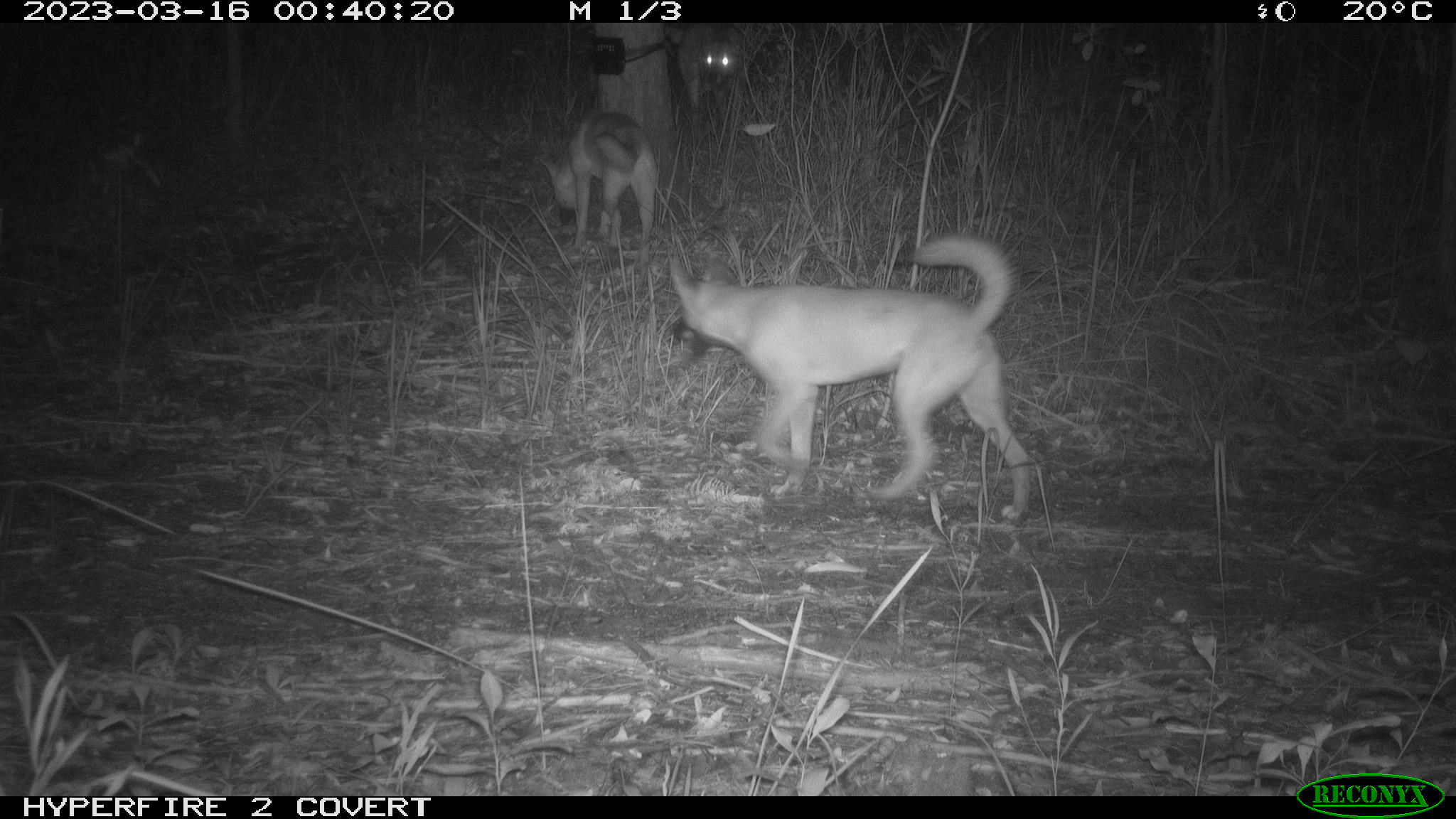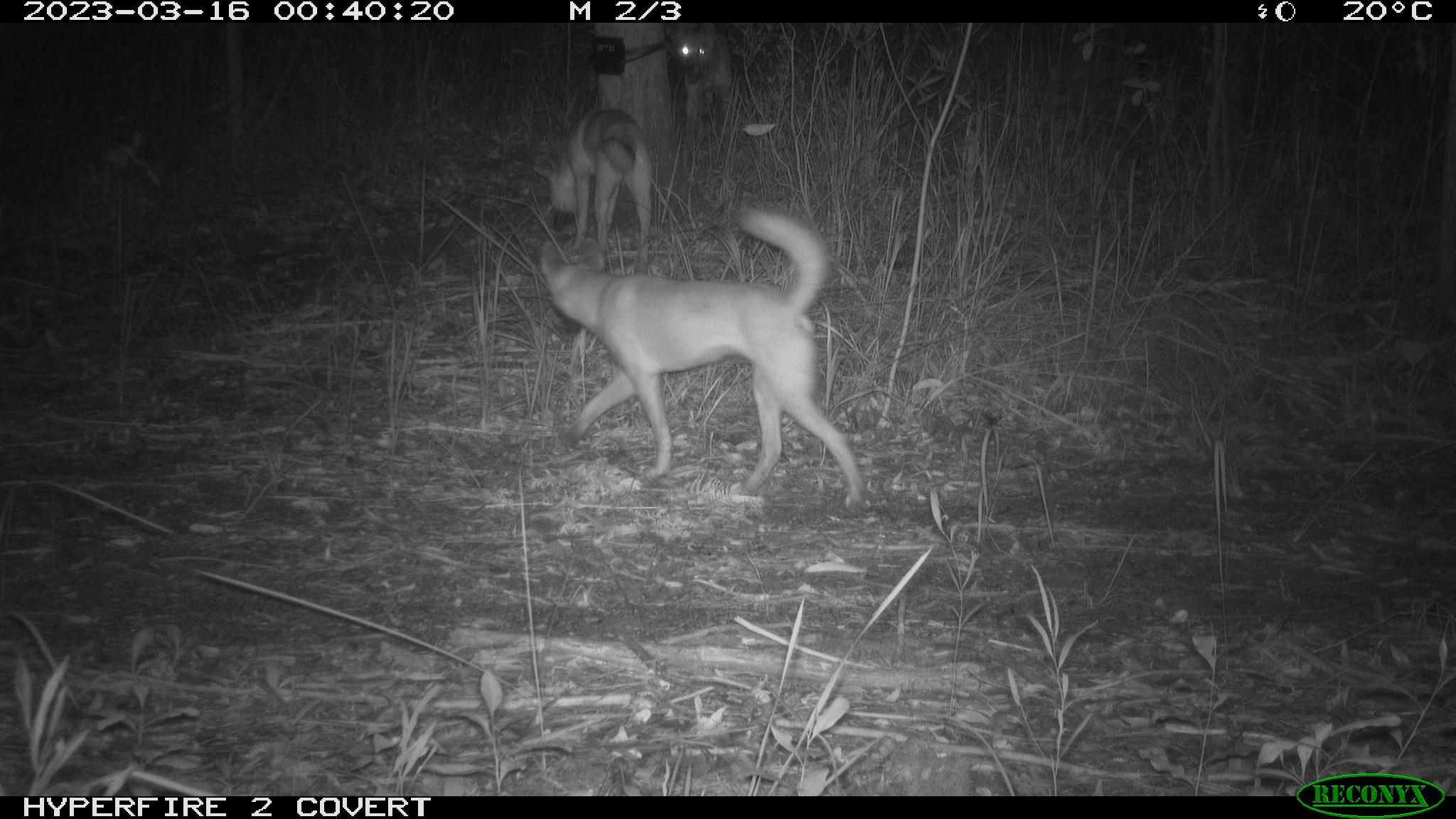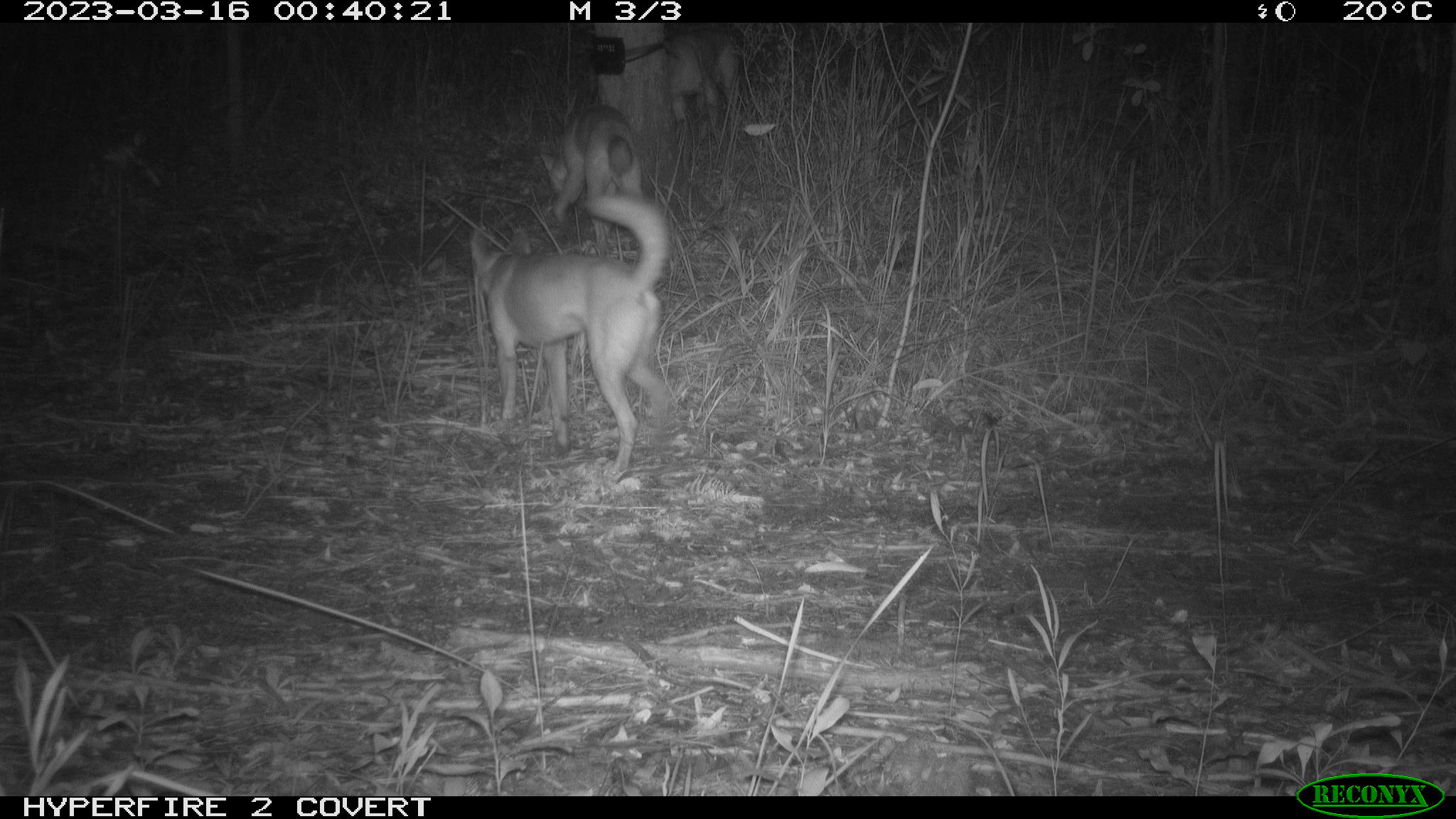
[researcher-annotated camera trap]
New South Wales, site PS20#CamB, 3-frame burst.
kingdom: Animalia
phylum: Chordata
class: Mammalia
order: Carnivora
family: Canidae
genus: Canis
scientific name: Canis familiaris dingo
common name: dingo